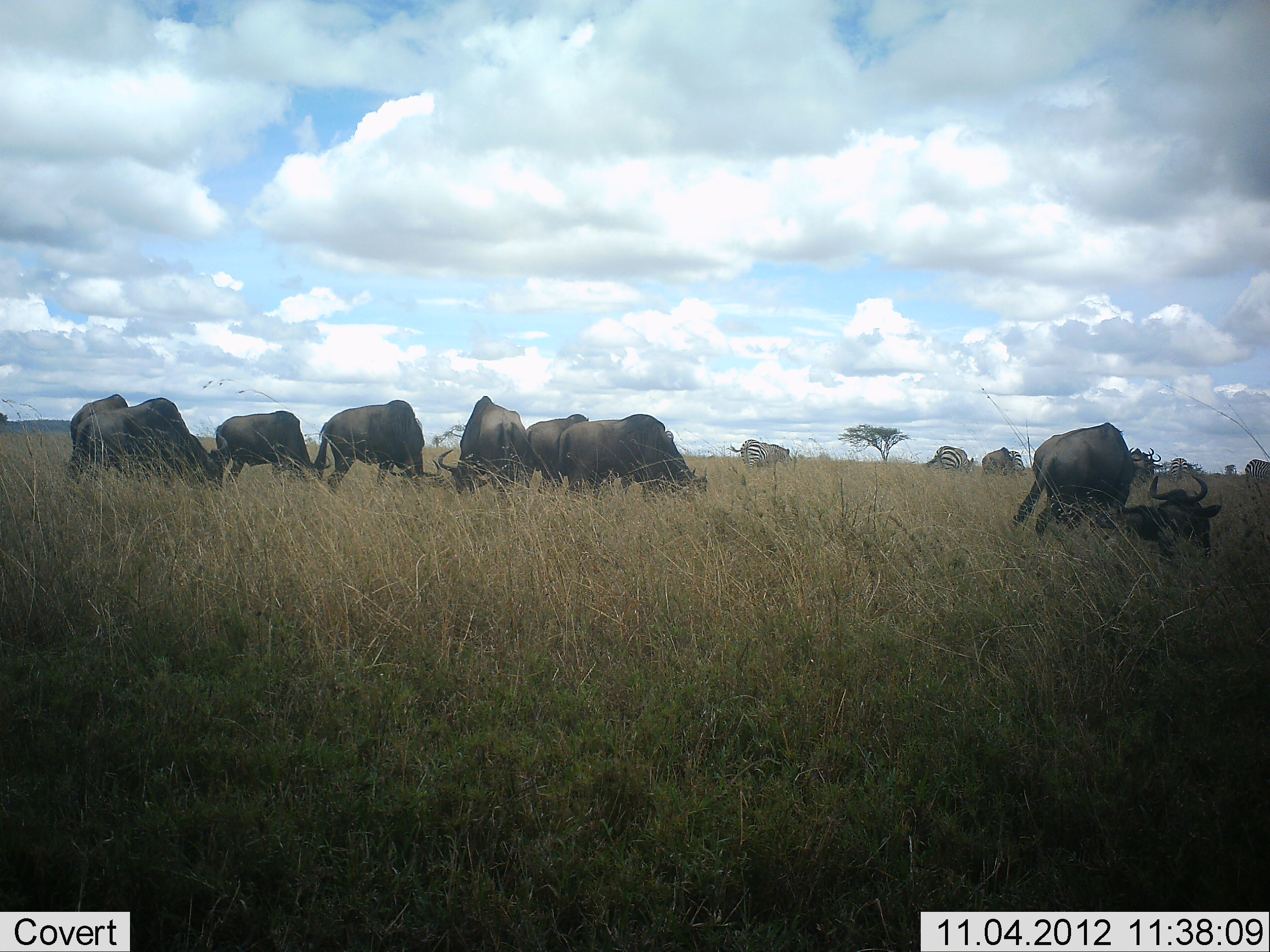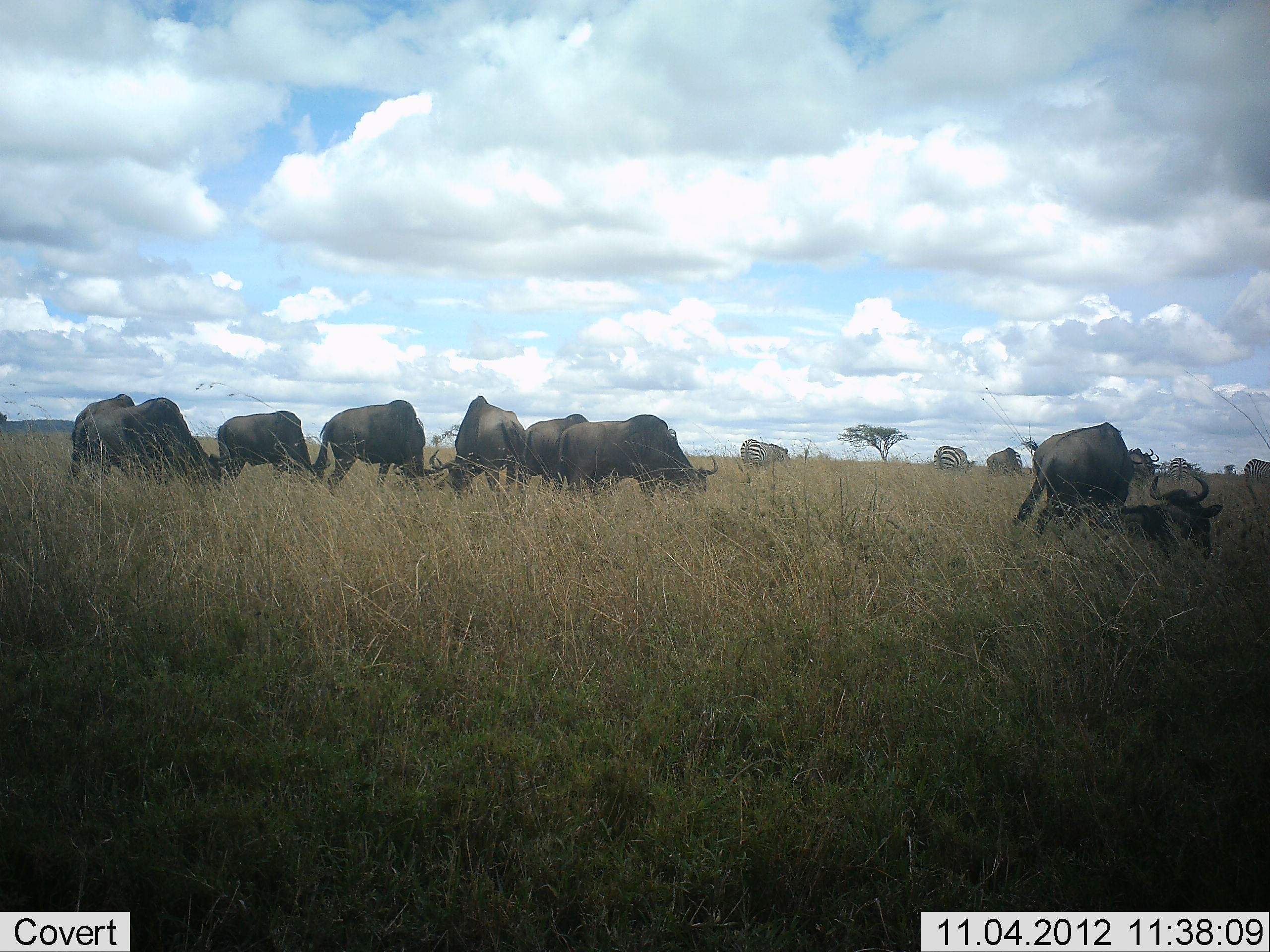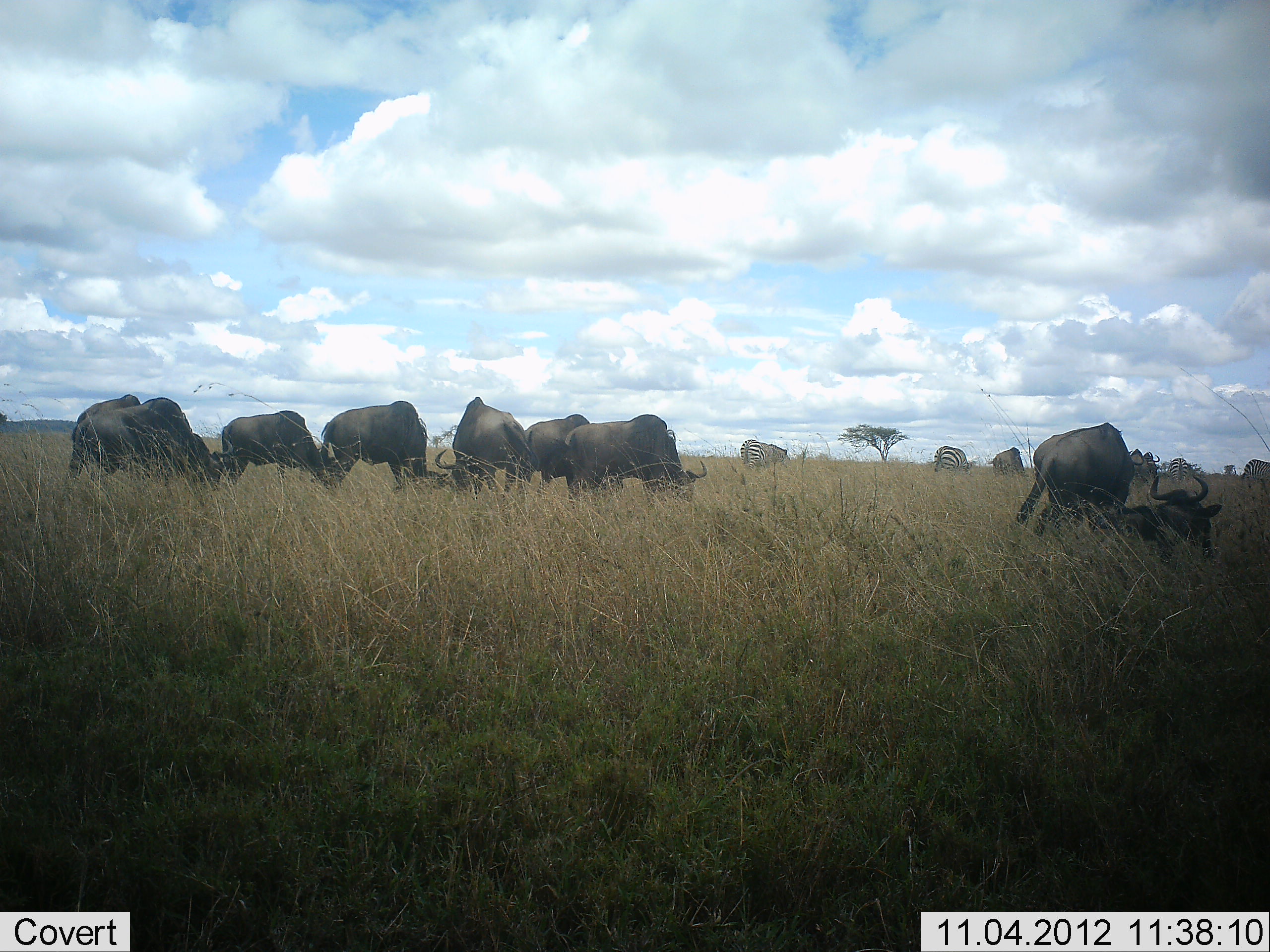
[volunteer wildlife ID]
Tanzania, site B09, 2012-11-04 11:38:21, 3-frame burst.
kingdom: Animalia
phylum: Chordata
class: Mammalia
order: Artiodactyla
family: Bovidae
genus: Connochaetes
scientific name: Connochaetes taurinus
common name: blue wildebeest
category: wildebeest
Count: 10.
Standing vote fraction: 18%.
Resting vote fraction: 65%.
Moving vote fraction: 6%.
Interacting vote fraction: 0%.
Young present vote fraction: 0%.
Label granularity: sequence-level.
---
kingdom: Animalia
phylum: Chordata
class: Mammalia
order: Perissodactyla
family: Equidae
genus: Equus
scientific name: Equus quagga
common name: plains zebra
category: zebra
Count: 4.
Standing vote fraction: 10%.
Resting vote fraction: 10%.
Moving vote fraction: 0%.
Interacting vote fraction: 0%.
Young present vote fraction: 0%.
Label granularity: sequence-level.